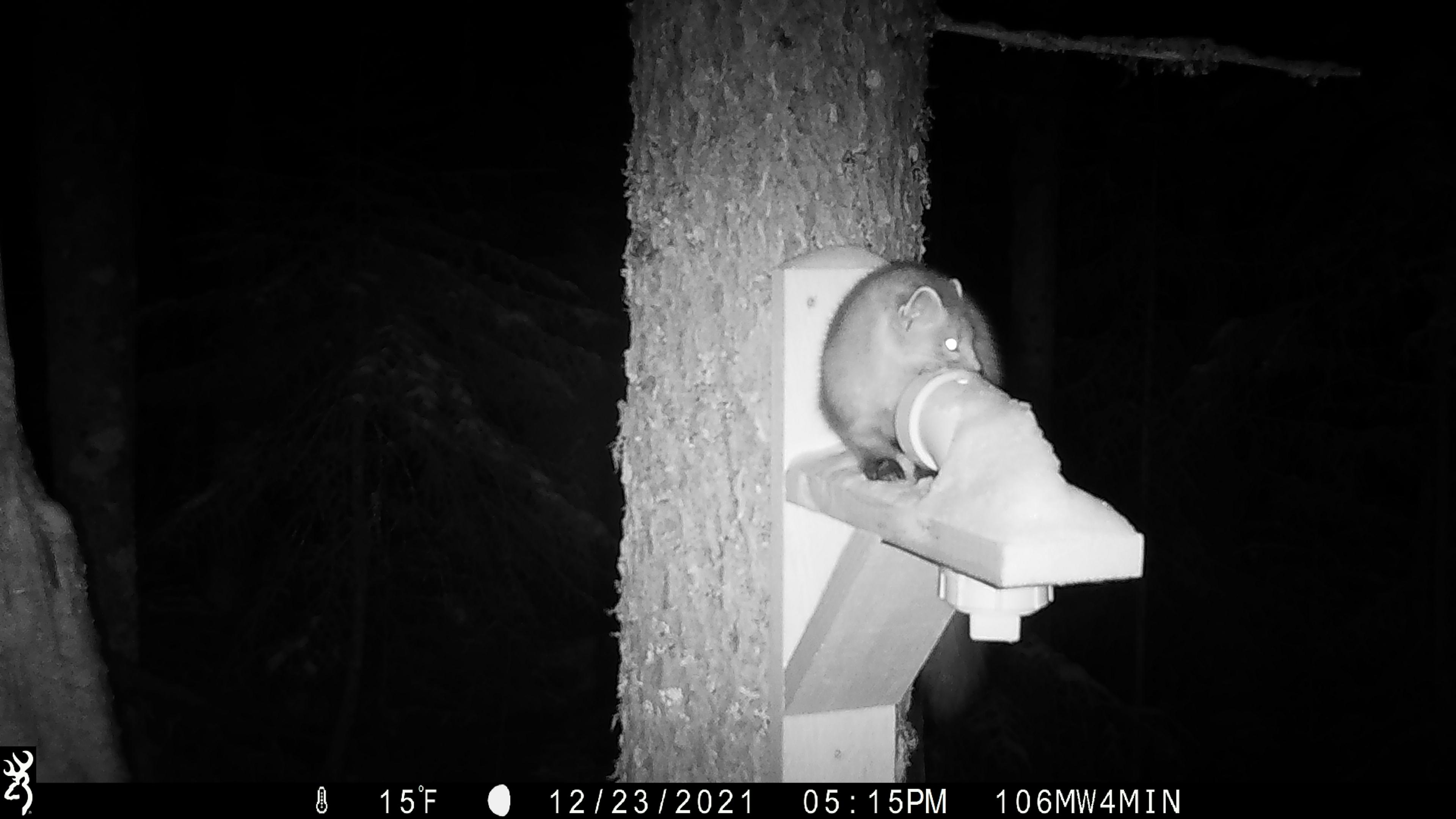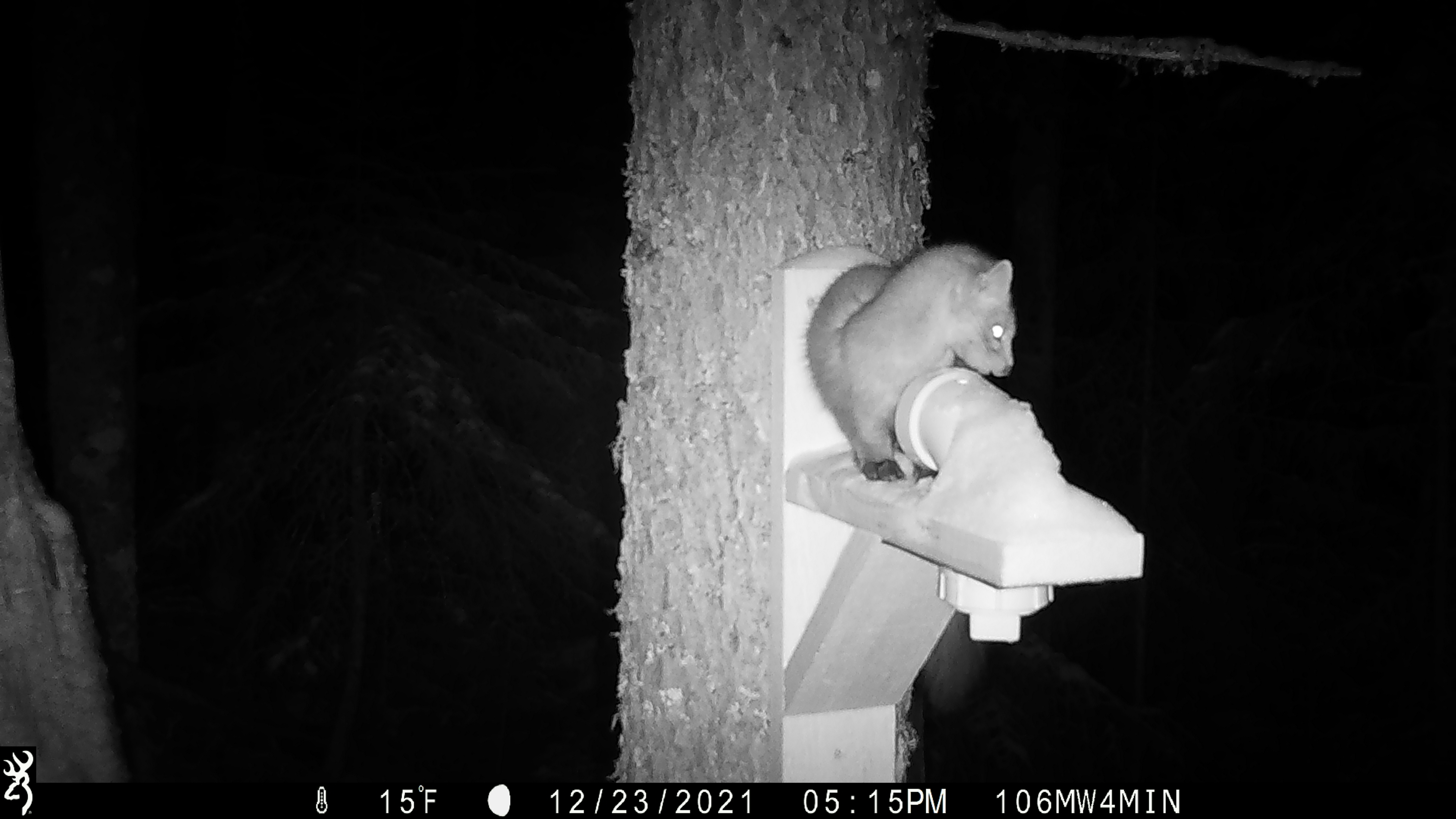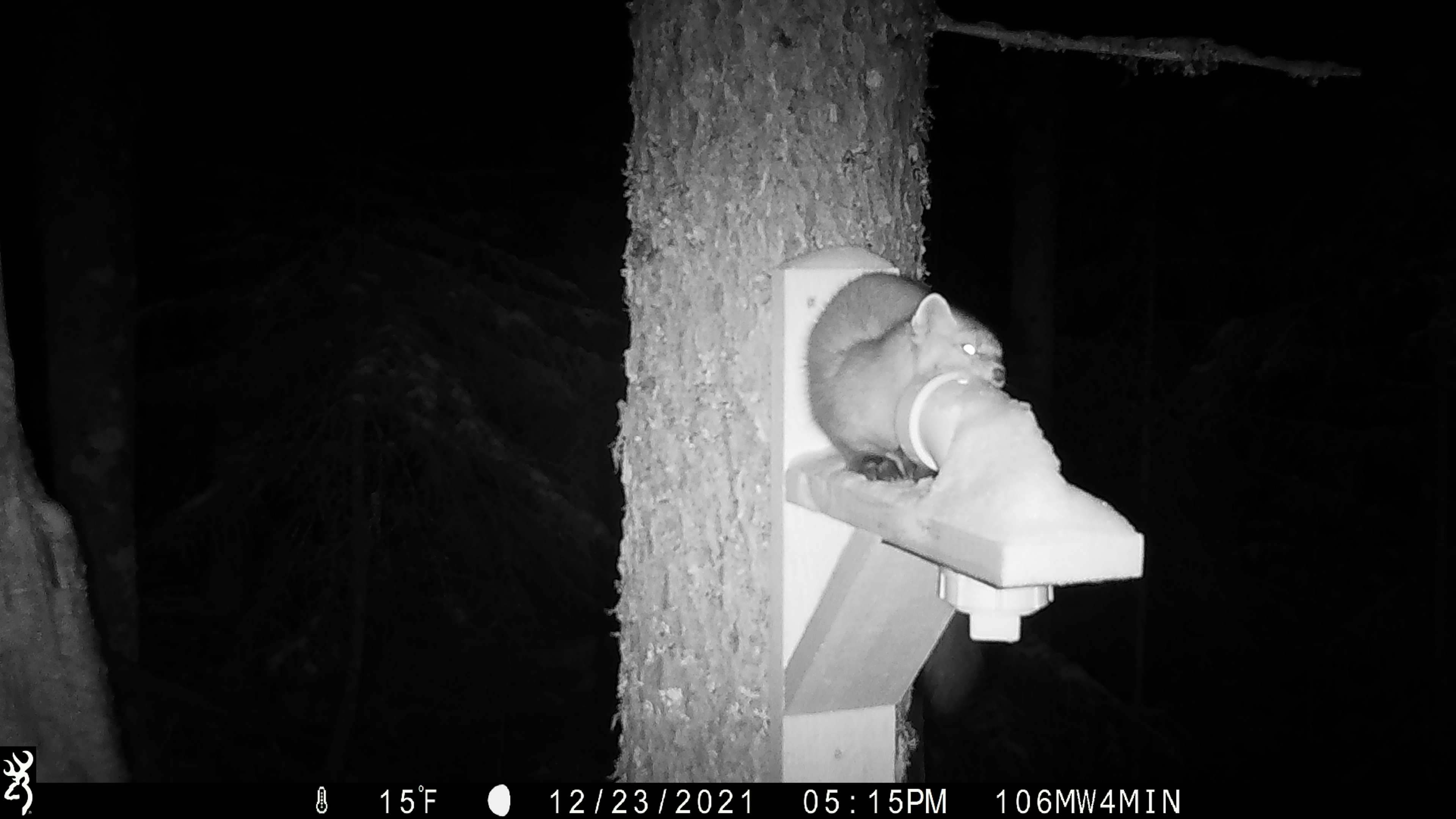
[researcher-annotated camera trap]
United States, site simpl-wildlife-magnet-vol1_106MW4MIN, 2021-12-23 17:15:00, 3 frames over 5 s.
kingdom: Animalia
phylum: Chordata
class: Mammalia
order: Carnivora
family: Mustelidae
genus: Martes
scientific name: Martes americana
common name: american marten